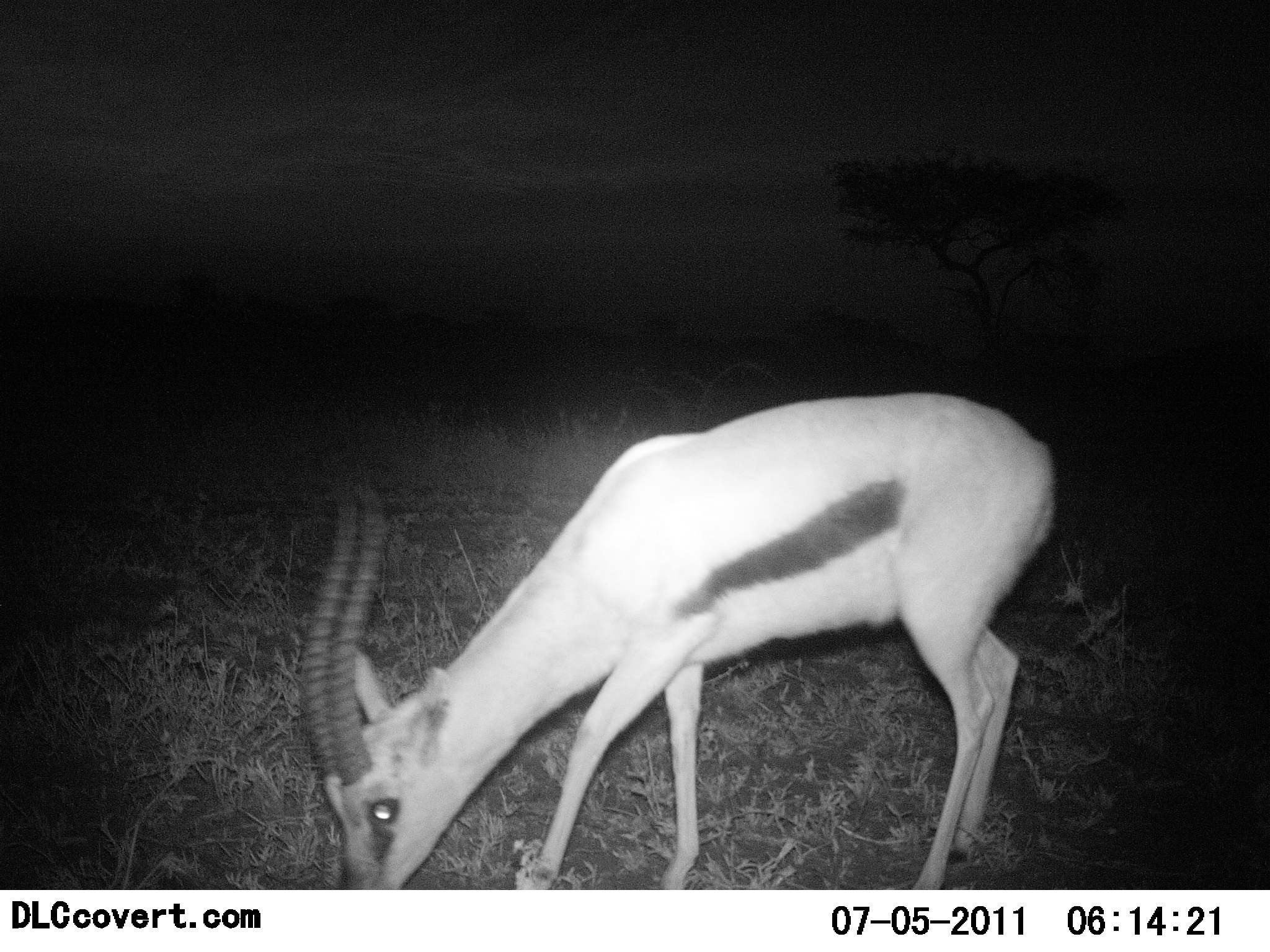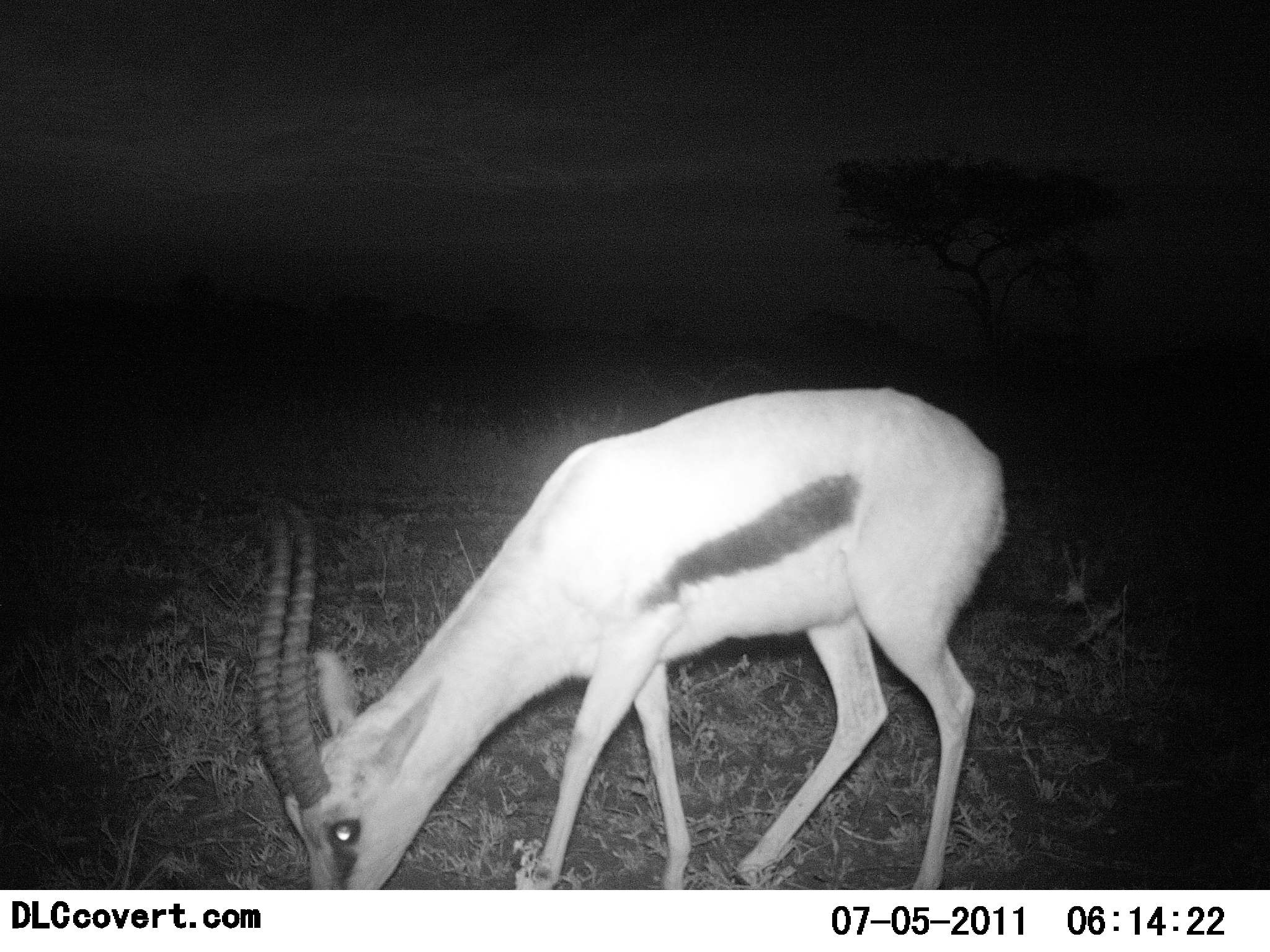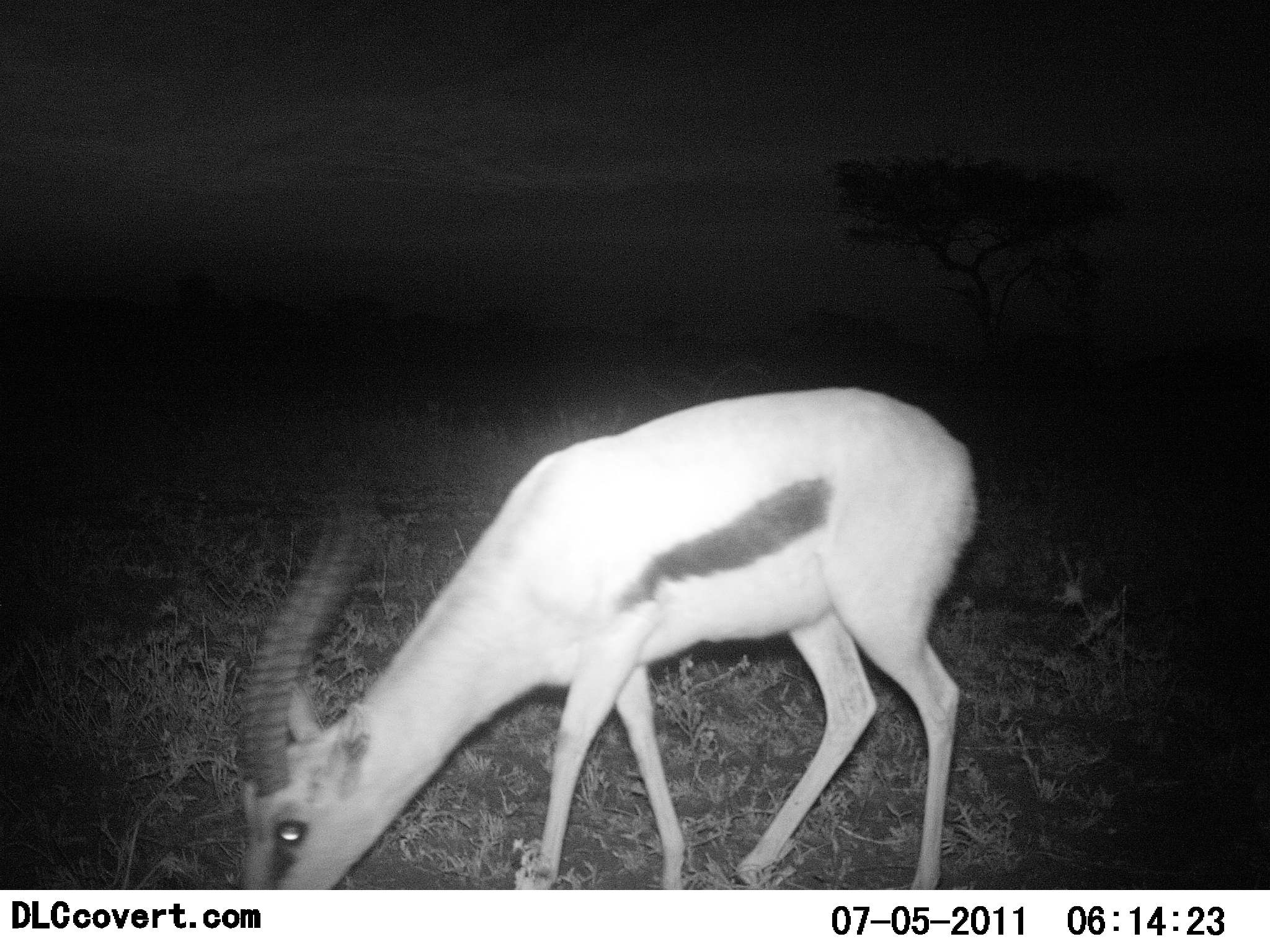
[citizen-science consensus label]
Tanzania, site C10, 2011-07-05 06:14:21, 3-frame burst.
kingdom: Animalia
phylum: Chordata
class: Mammalia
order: Artiodactyla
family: Bovidae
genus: Eudorcas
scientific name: Eudorcas thomsonii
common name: thomson's gazelle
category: gazellethomsons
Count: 1.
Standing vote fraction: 18%.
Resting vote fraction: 0%.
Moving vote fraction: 0%.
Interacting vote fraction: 0%.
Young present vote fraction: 0%.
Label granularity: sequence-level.